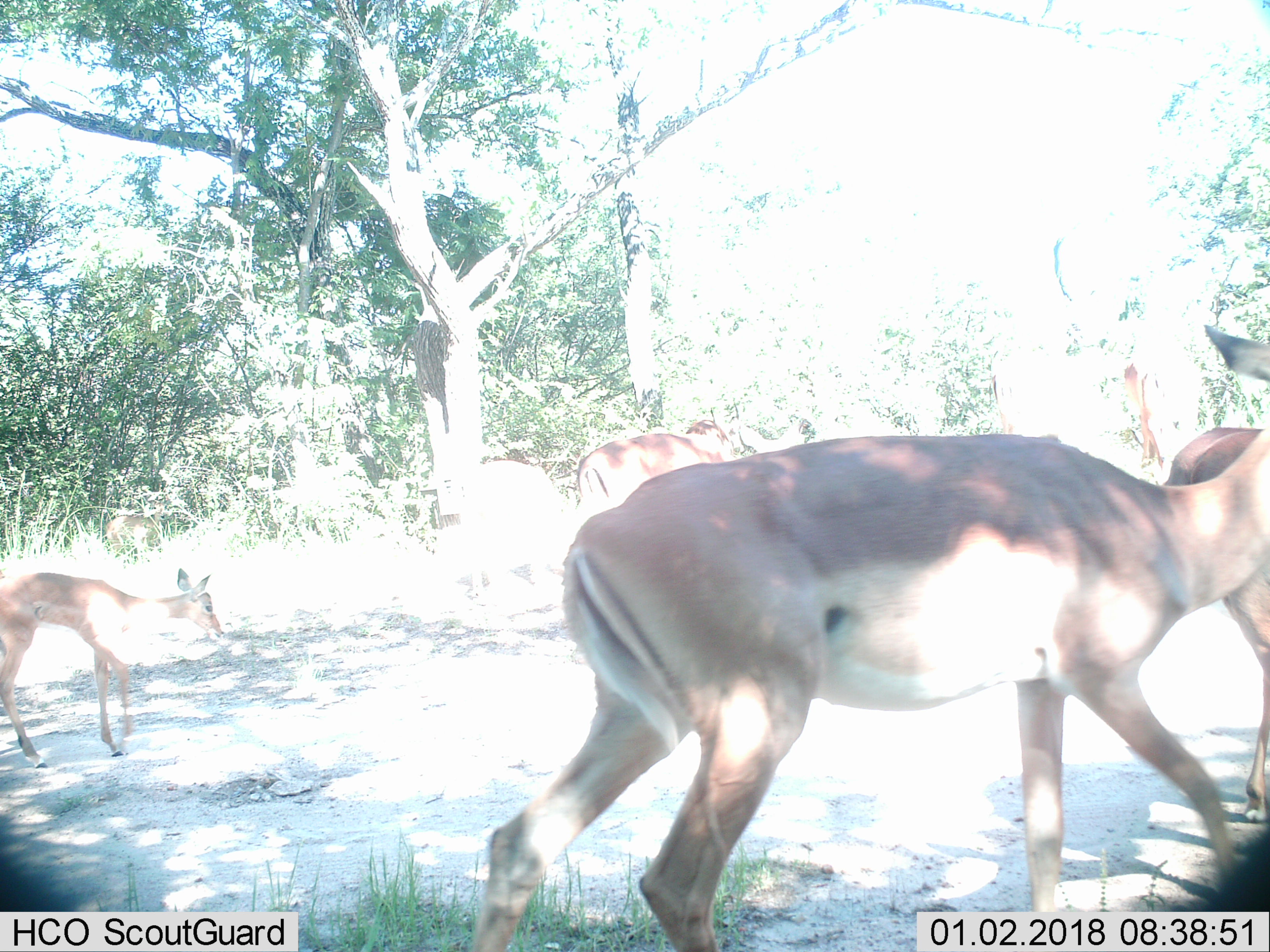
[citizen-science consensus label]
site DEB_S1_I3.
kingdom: Animalia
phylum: Chordata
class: Mammalia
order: Artiodactyla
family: Bovidae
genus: Aepyceros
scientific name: Aepyceros melampus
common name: impala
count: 5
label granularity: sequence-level